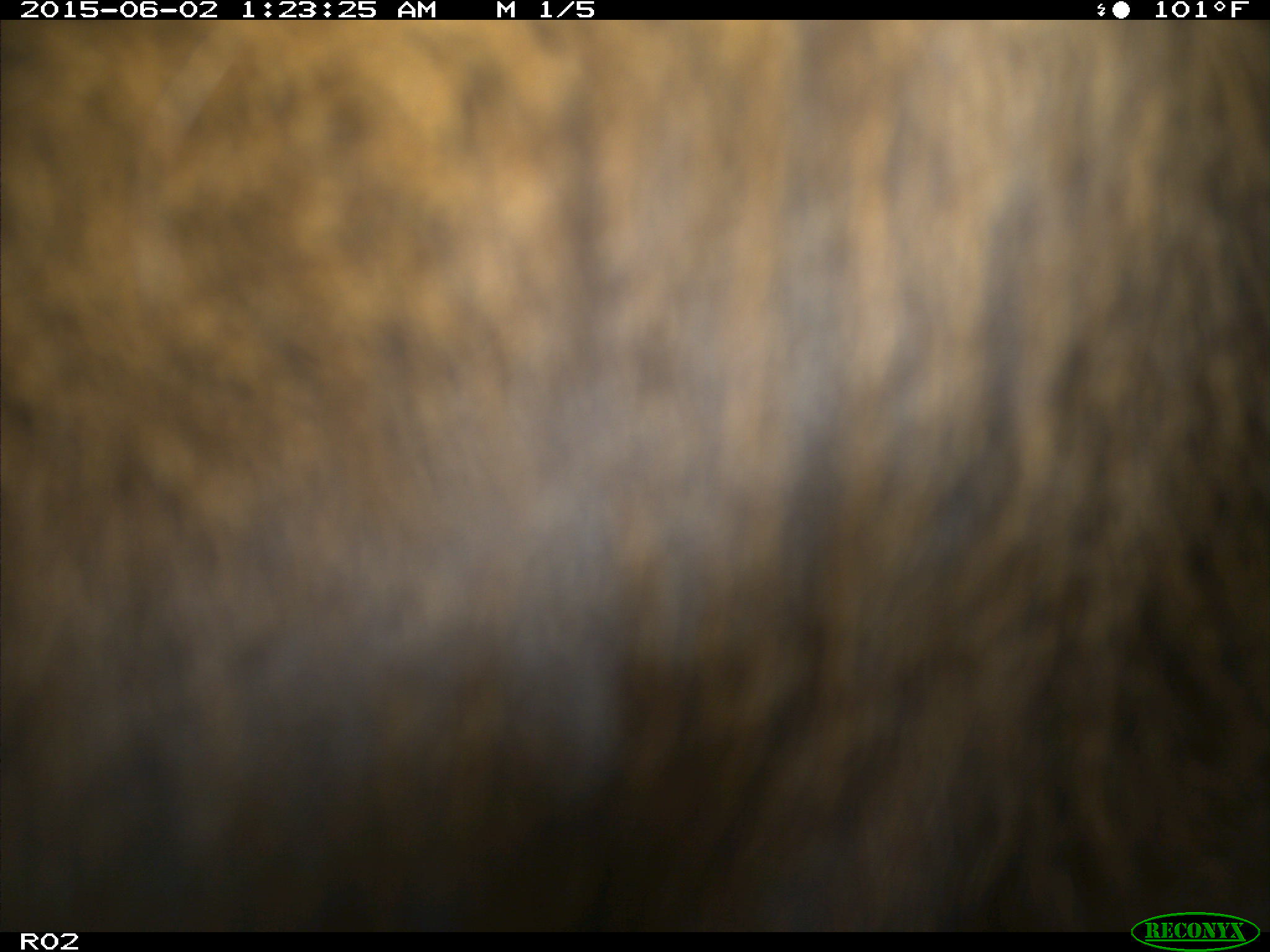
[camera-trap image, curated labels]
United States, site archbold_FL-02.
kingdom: Animalia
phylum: Chordata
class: Mammalia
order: Artiodactyla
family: Bovidae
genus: Bos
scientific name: Bos taurus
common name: domestic cow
Bos taurus (domestic cow).